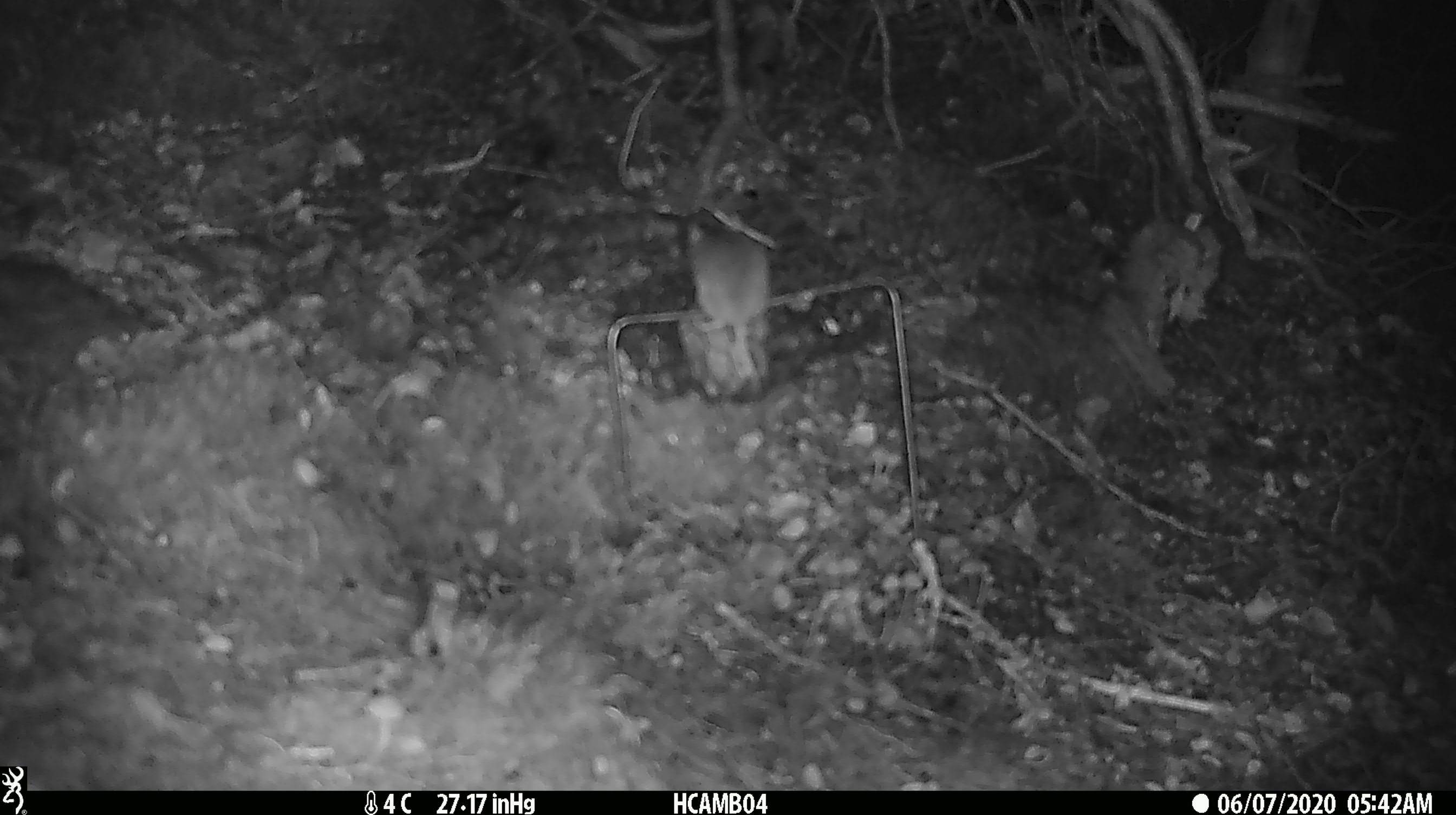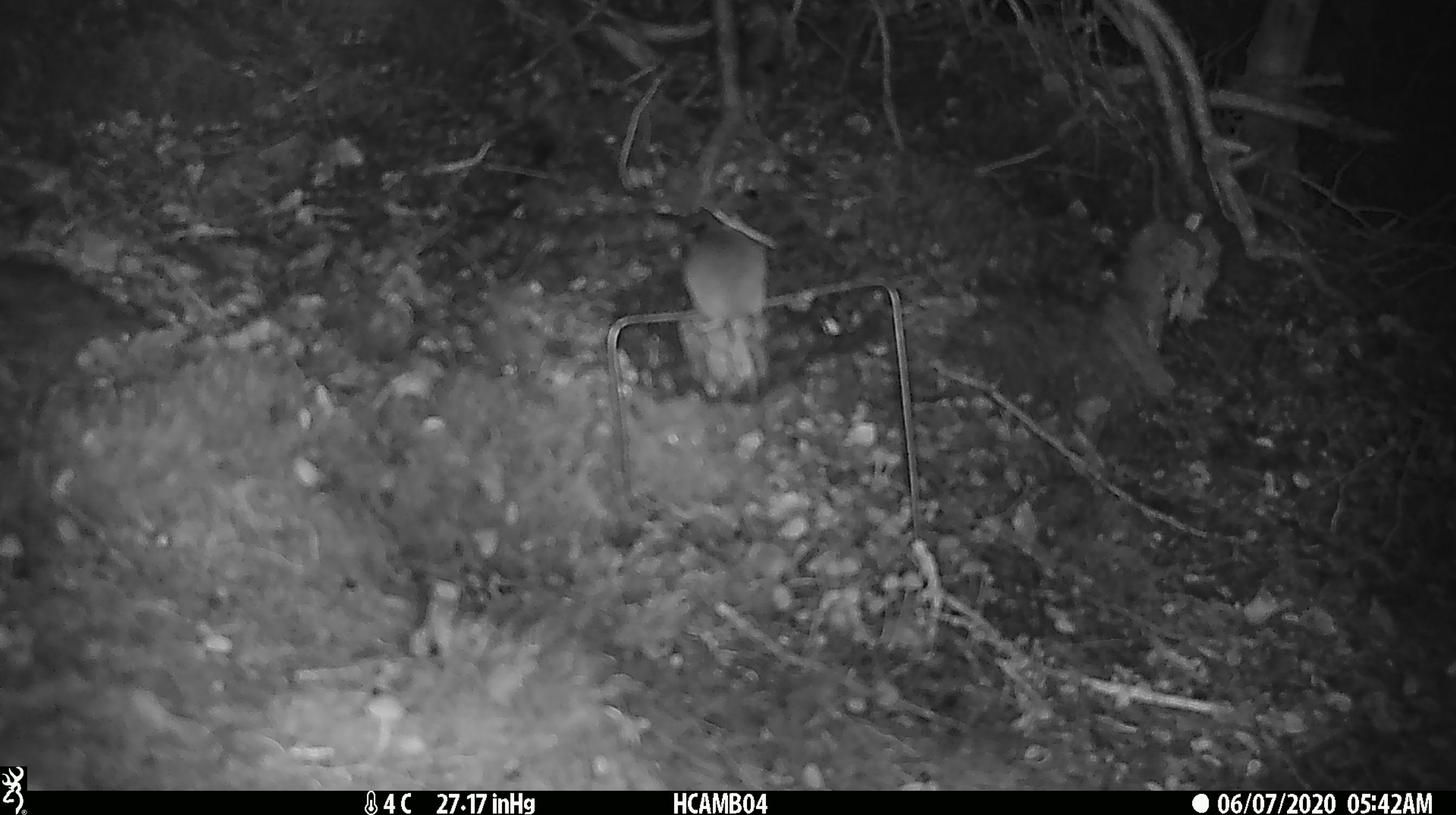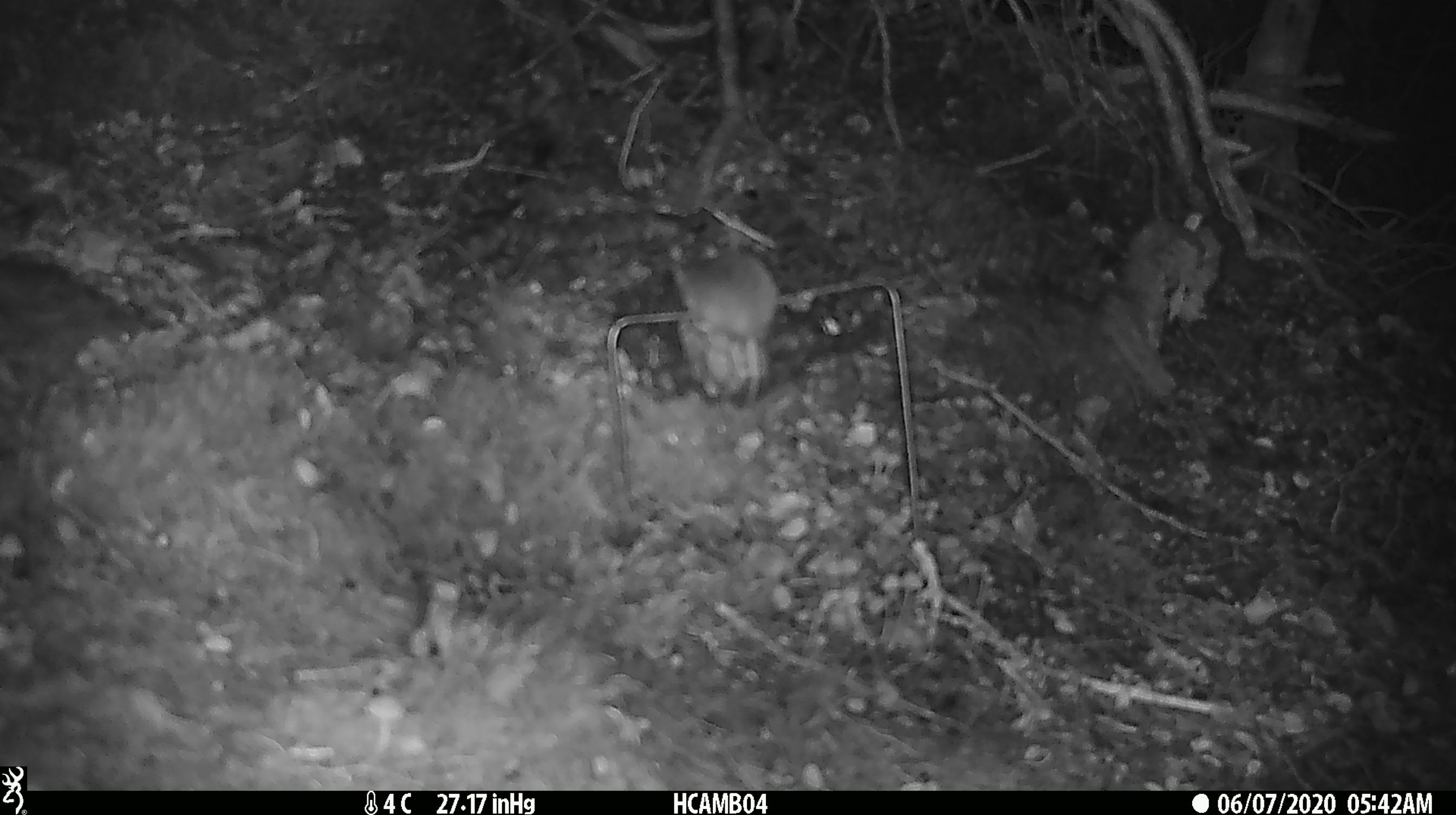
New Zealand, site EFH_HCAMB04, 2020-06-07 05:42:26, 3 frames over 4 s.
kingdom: Animalia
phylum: Chordata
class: Mammalia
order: Rodentia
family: Muridae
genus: Mus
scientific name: Mus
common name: mouse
Mouse (Mus).